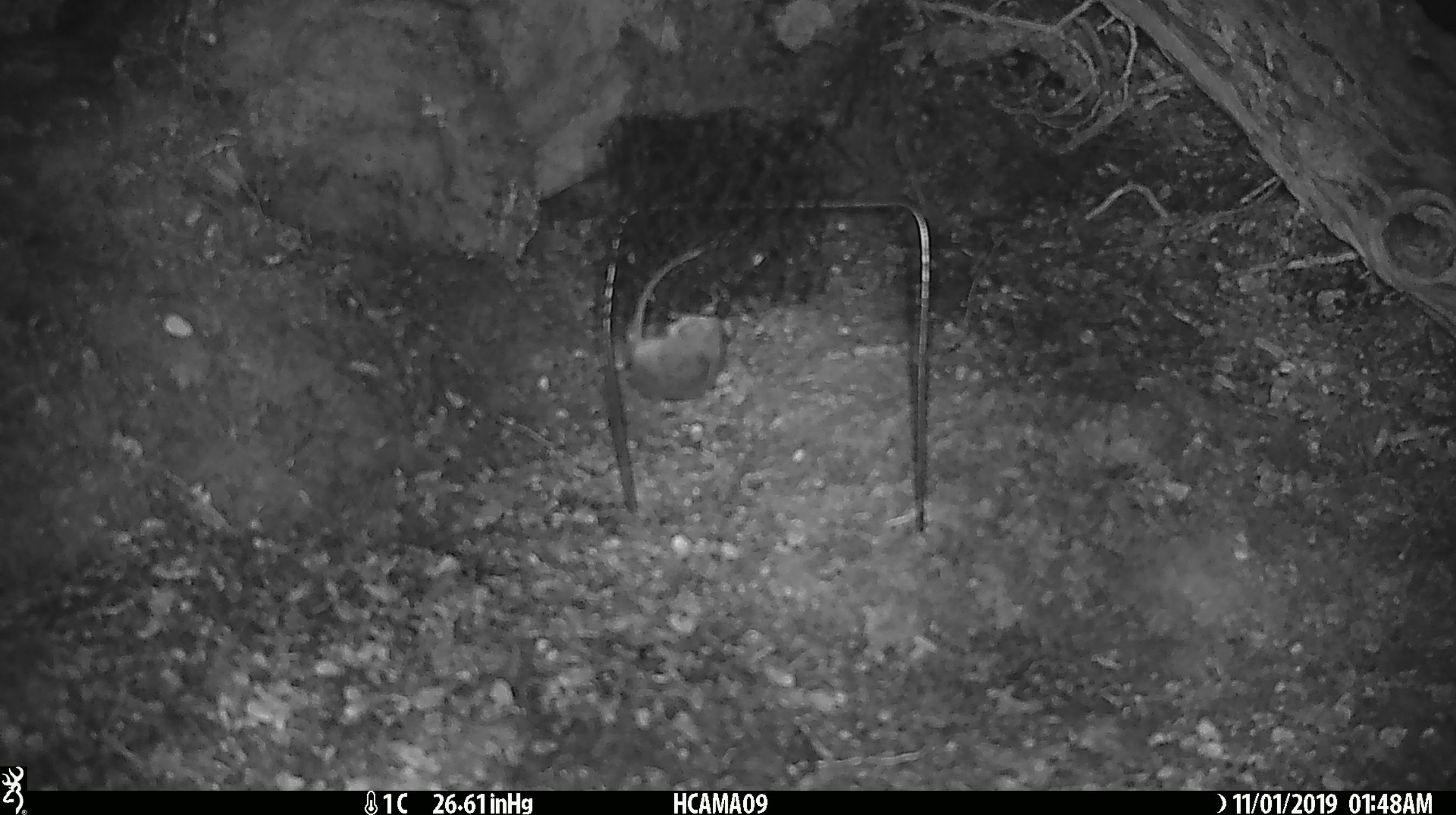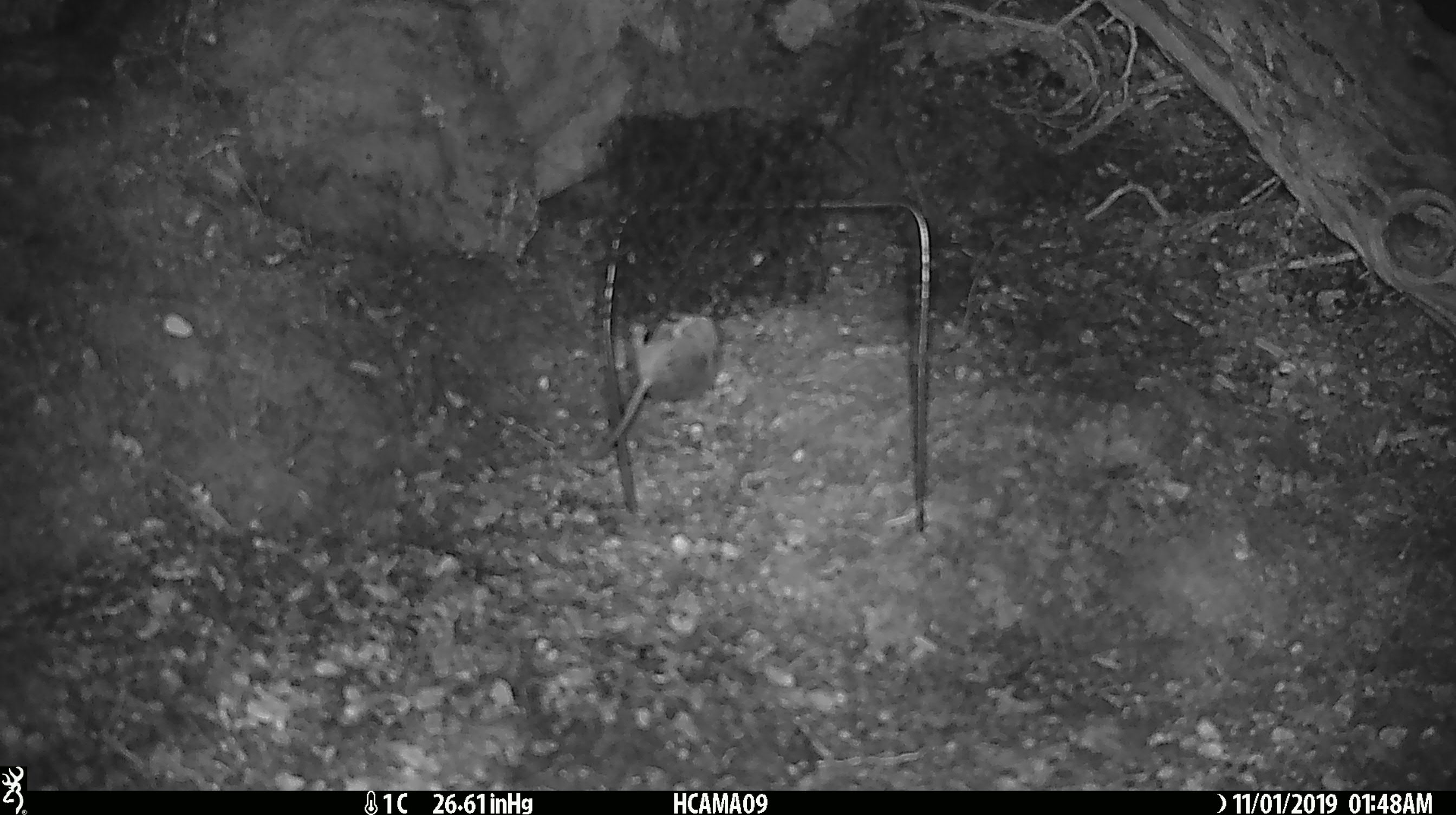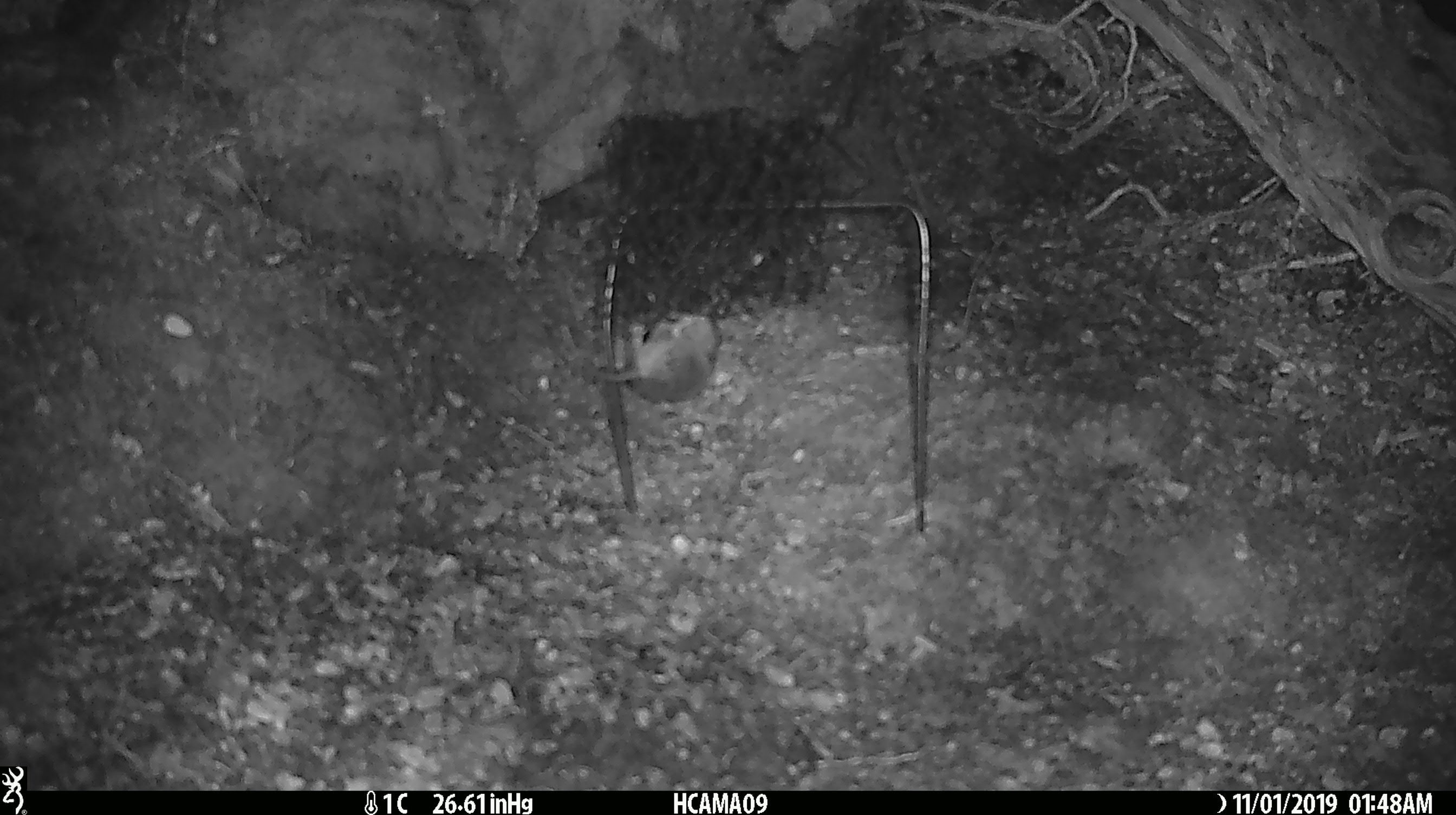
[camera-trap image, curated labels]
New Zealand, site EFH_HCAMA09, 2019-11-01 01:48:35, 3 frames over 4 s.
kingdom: Animalia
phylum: Chordata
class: Mammalia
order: Rodentia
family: Muridae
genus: Mus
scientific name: Mus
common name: mouse